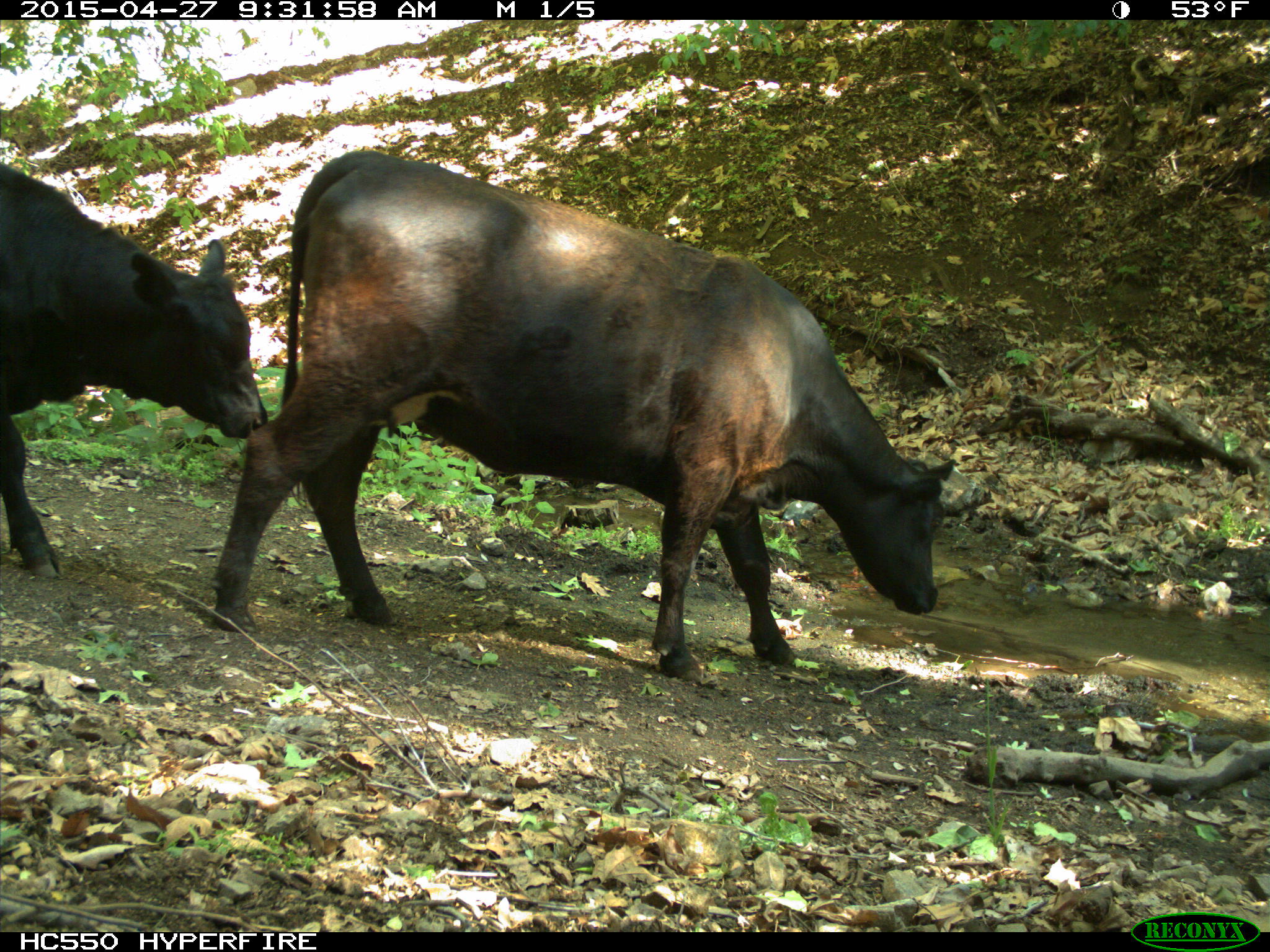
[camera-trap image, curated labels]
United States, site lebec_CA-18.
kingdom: Animalia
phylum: Chordata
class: Mammalia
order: Artiodactyla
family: Bovidae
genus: Bos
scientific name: Bos taurus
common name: domestic cow